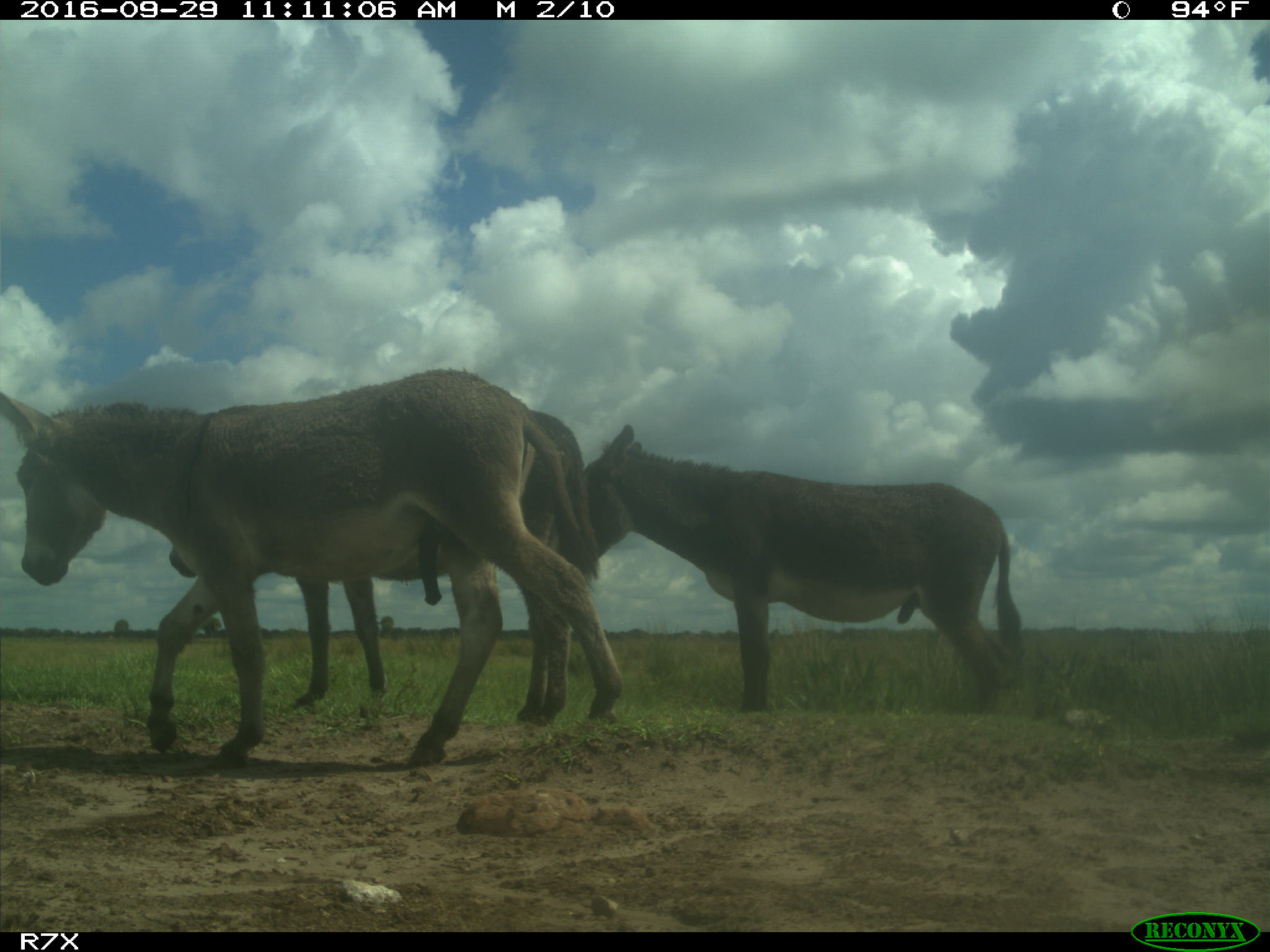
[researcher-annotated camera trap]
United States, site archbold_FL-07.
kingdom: Animalia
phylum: Chordata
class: Mammalia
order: Perissodactyla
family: Equidae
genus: Equus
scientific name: Equus africanus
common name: african wild ass